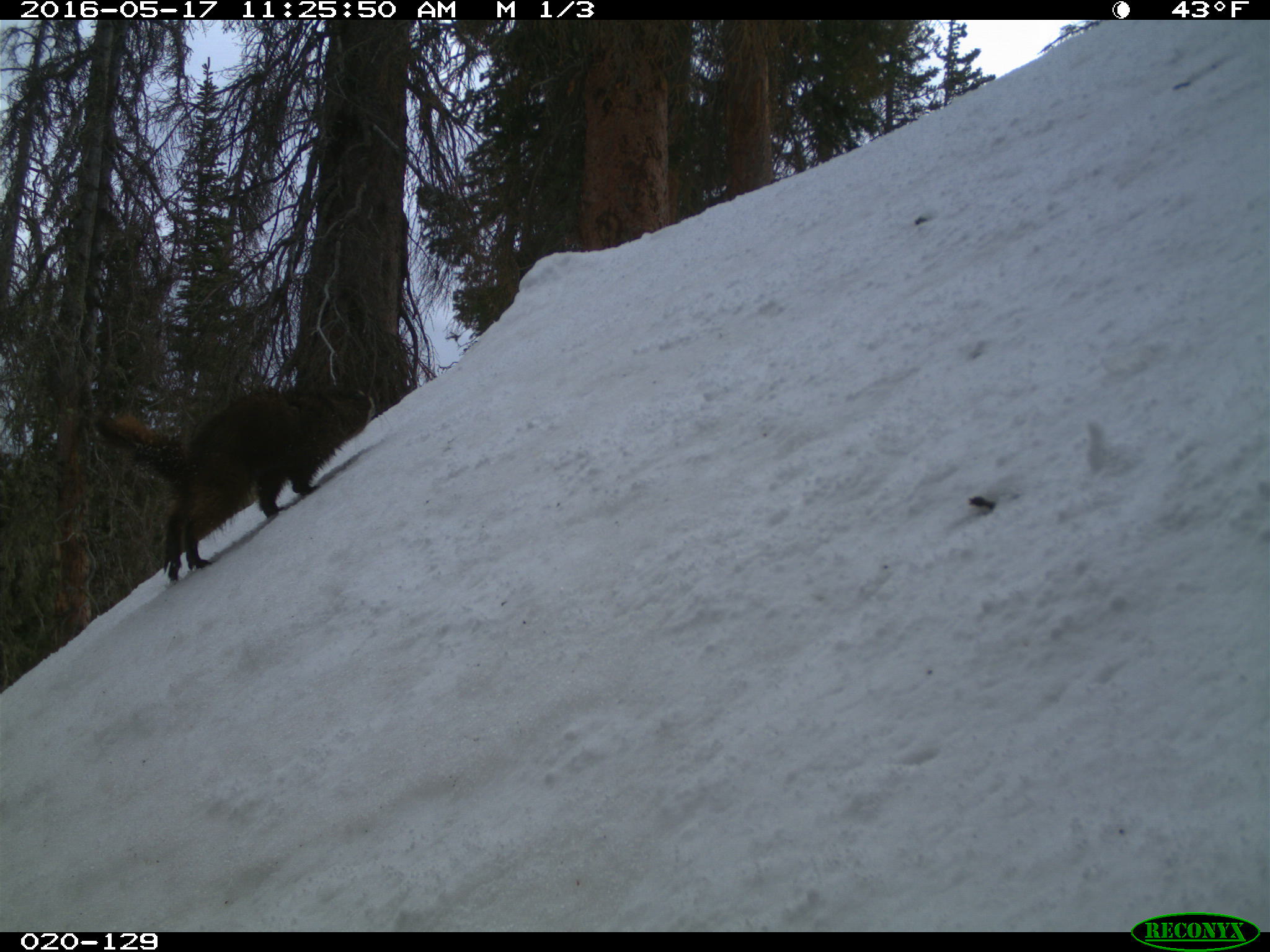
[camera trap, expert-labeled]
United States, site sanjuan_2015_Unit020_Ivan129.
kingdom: Animalia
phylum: Chordata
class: Mammalia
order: Rodentia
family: Sciuridae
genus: Marmota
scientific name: Marmota flaviventris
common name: yellow-bellied marmot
Marmota flaviventris (yellow-bellied marmot).